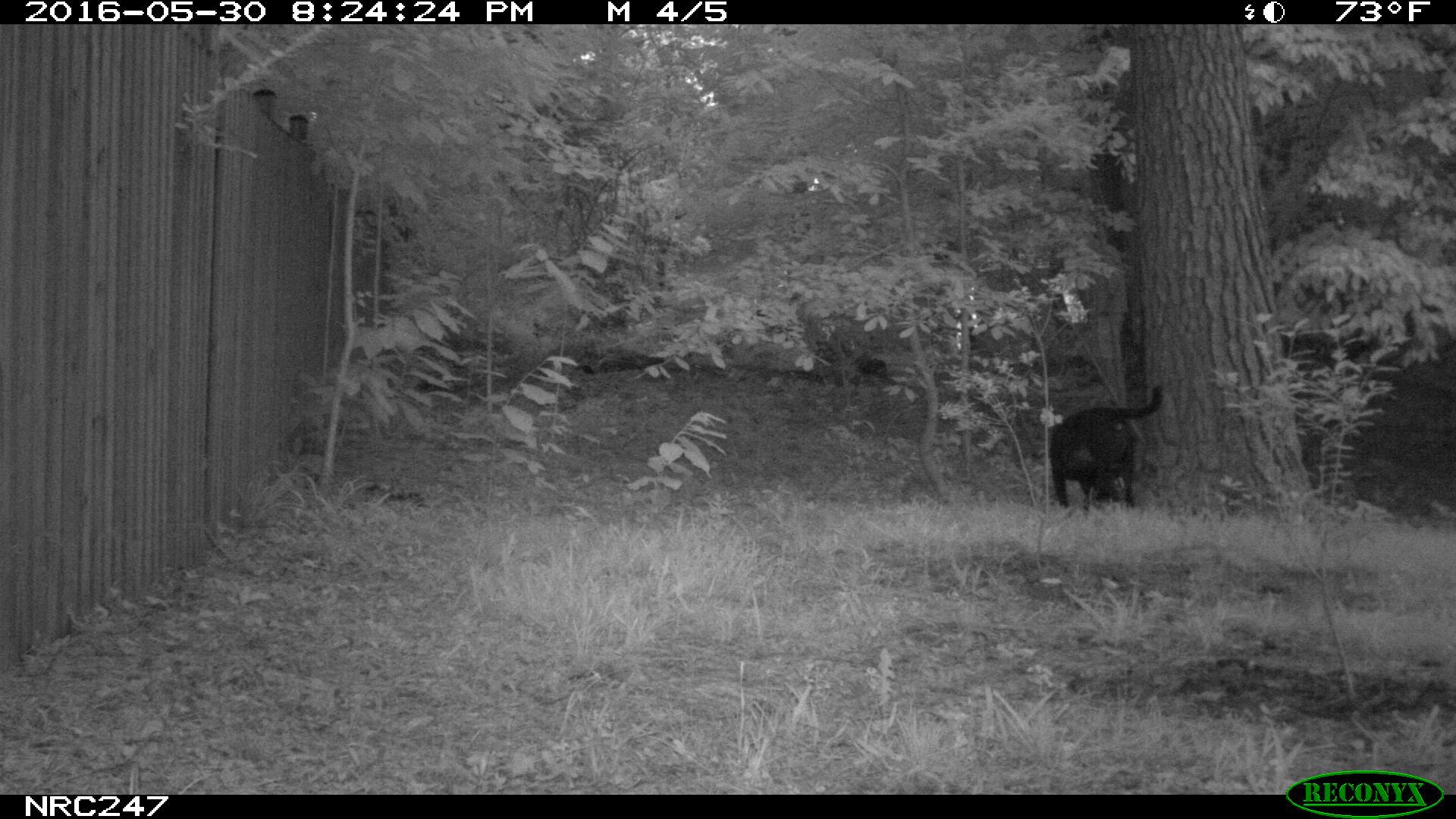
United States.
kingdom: Animalia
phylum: Chordata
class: Mammalia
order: Carnivora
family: Canidae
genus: Canis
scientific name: Canis familiaris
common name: domestic dog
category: Dog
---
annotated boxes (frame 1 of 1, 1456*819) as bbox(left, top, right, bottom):
Dog: bbox(1037, 385, 1174, 518)